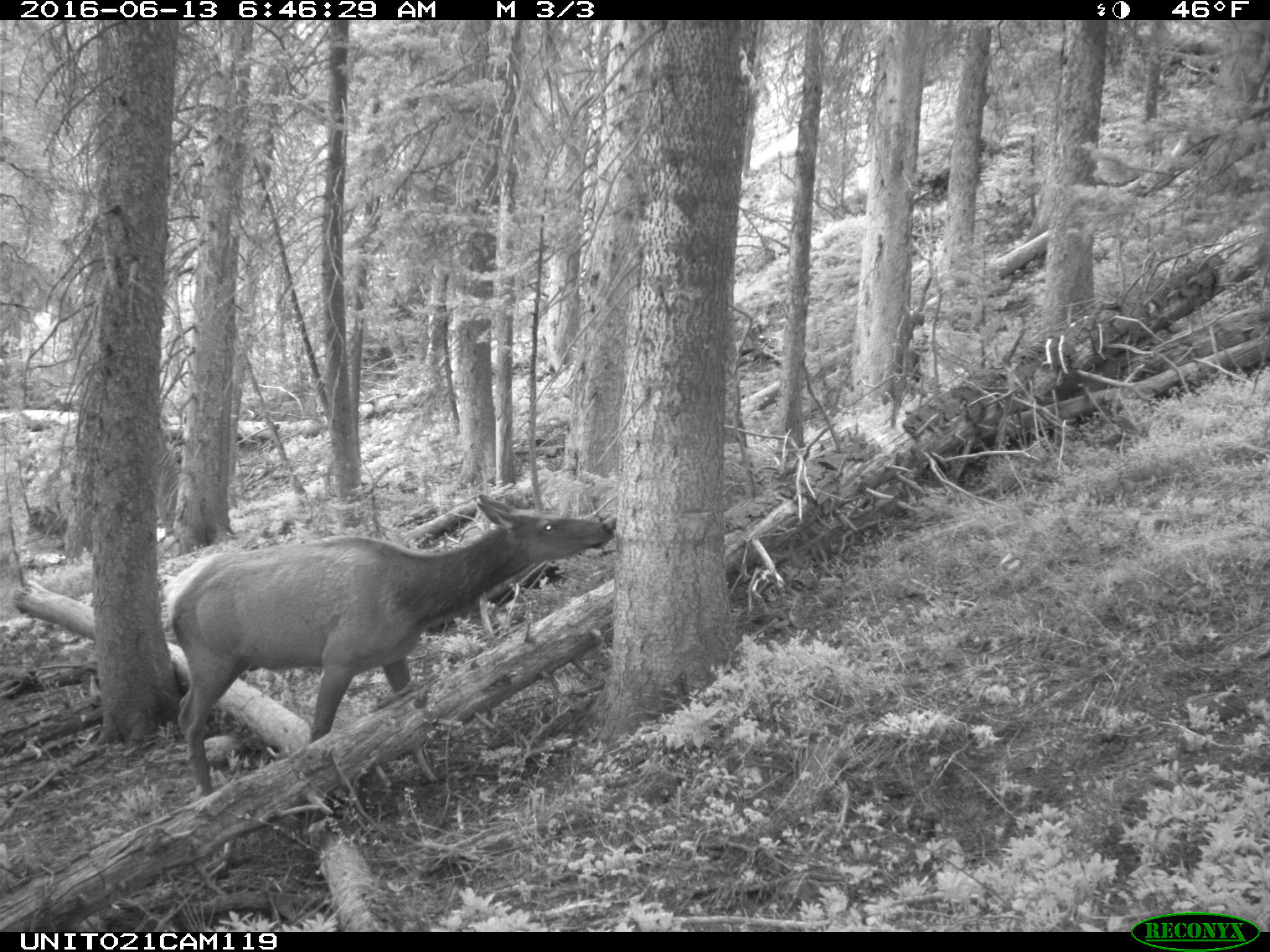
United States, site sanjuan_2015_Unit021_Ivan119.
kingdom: Animalia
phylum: Chordata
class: Mammalia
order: Artiodactyla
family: Cervidae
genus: Cervus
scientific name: Cervus elaphus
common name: red deer